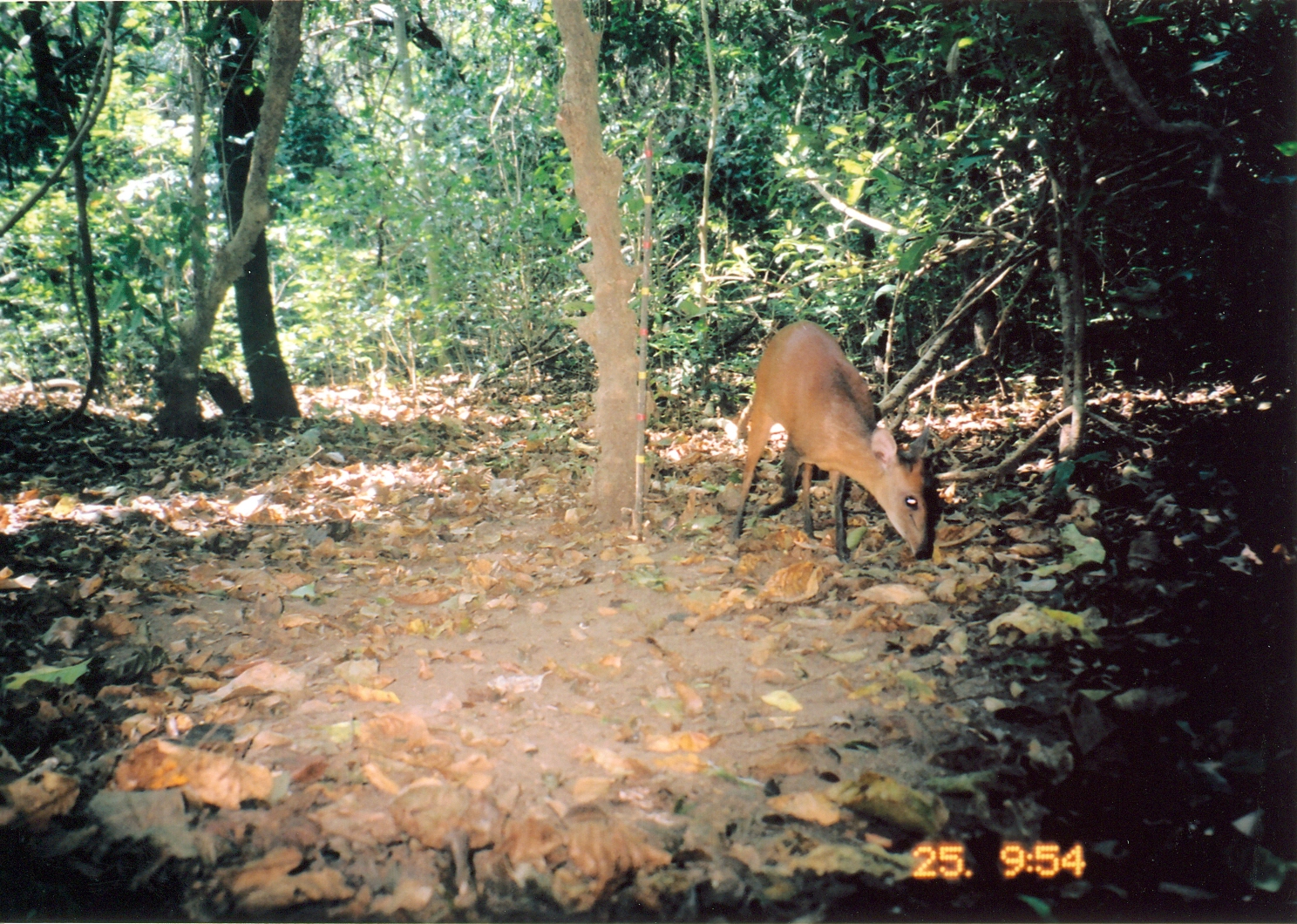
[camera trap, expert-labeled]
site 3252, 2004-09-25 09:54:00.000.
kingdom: Animalia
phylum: Chordata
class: Mammalia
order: Artiodactyla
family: Bovidae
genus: Cephalophus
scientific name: Cephalophus harveyi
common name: harvey's duiker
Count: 1.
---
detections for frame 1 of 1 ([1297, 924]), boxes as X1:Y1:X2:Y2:
cephalophus harveyi: 728:319:941:562